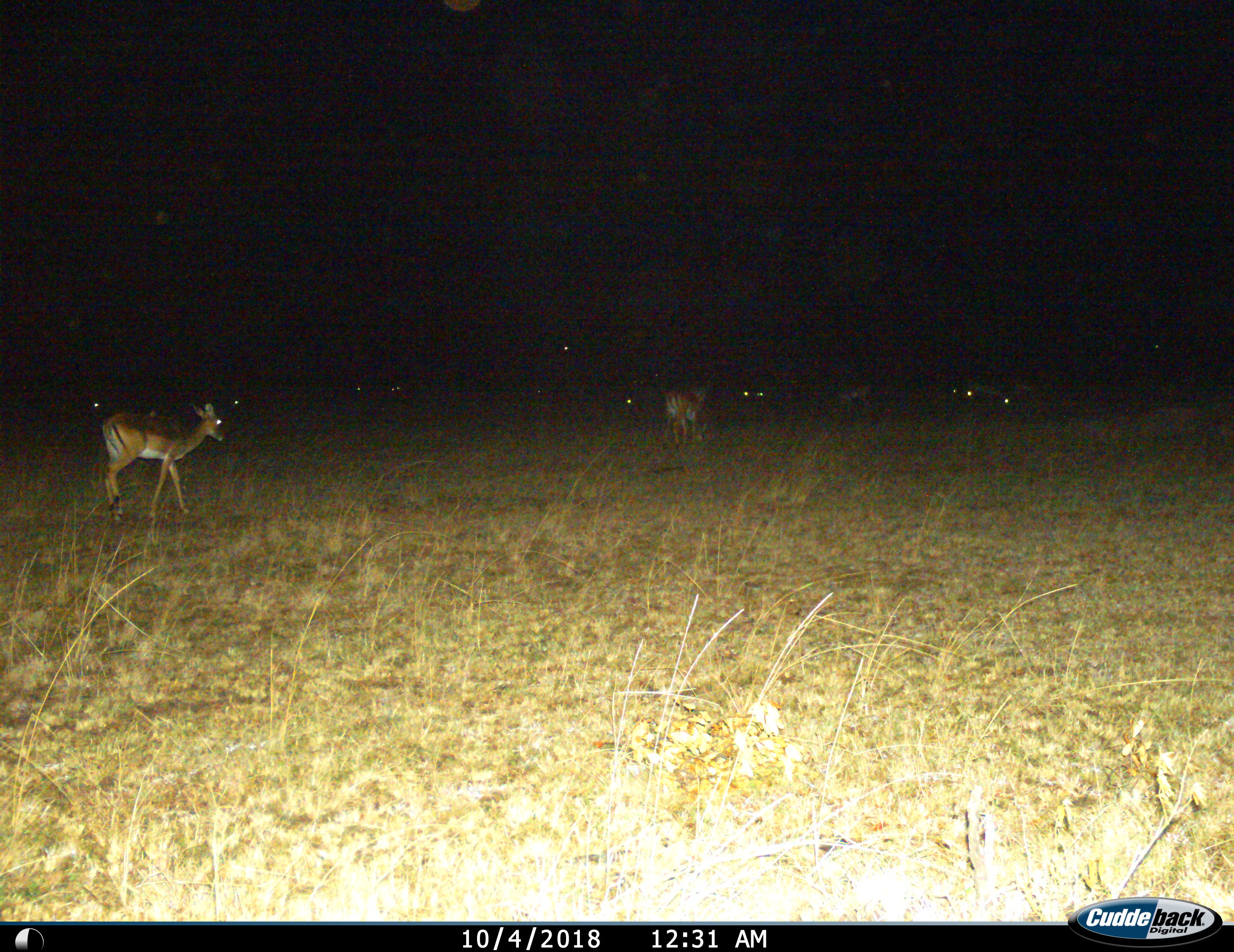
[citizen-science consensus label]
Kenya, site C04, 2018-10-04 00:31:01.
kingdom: Animalia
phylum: Chordata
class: Mammalia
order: Artiodactyla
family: Bovidae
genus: Aepyceros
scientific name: Aepyceros melampus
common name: impala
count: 9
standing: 33%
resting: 11%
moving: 78%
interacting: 0%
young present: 0%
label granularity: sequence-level